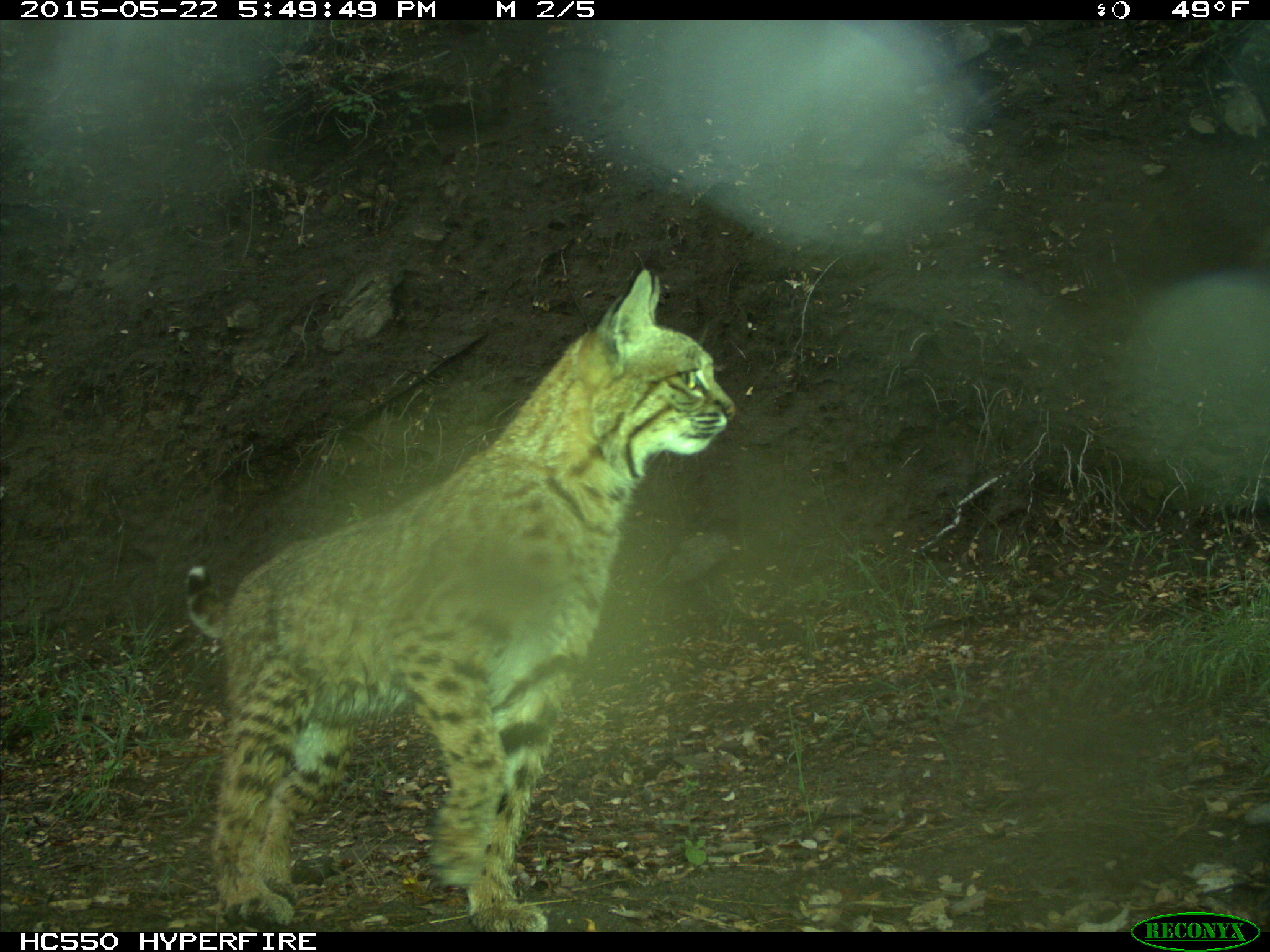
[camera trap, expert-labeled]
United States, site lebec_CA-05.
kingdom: Animalia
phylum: Chordata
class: Mammalia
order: Carnivora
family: Felidae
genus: Lynx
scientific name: Lynx rufus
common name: bobcat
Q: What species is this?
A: Lynx rufus (bobcat).